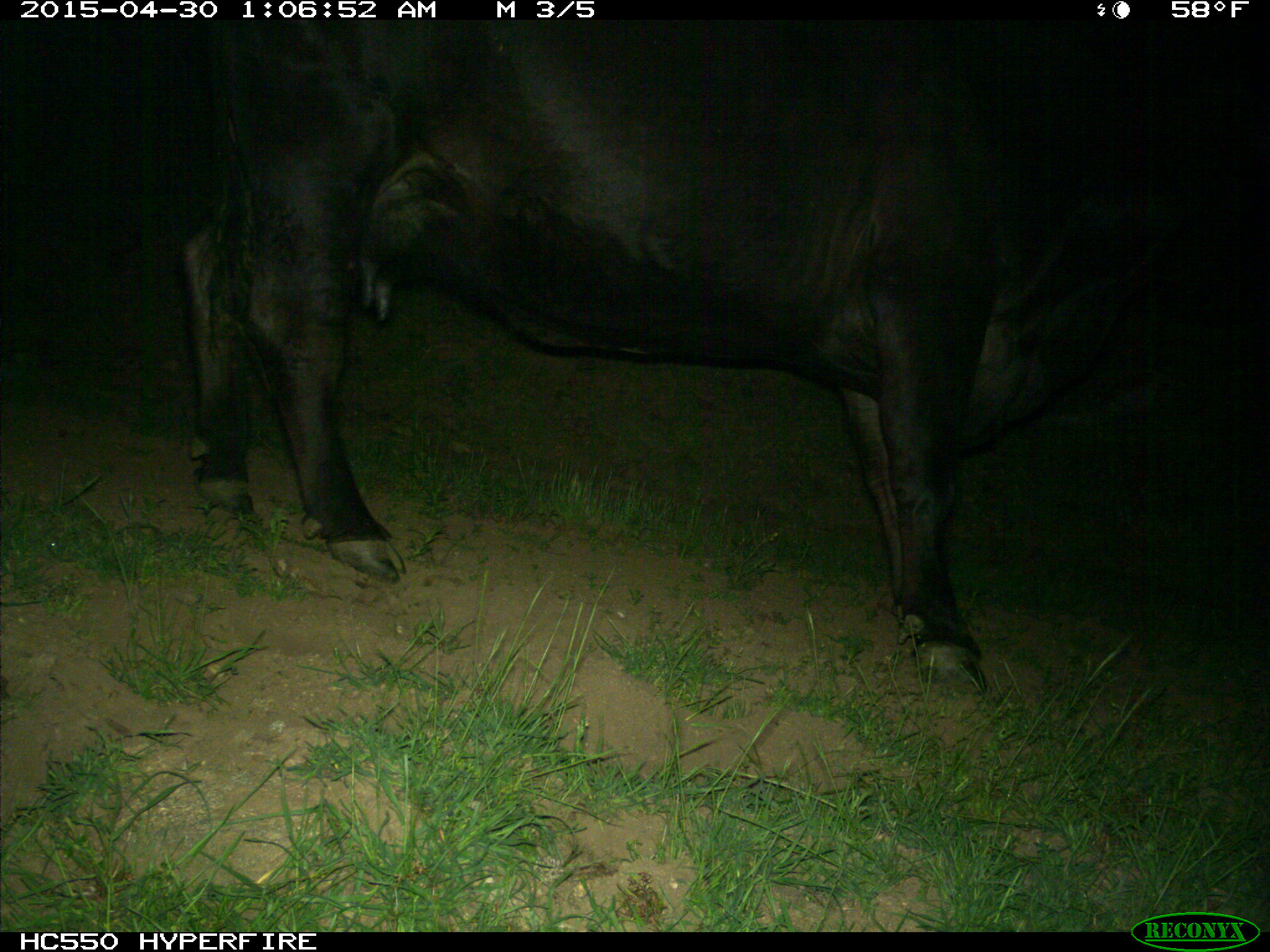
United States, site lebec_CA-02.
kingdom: Animalia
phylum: Chordata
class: Mammalia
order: Artiodactyla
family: Bovidae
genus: Bos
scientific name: Bos taurus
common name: domestic cow